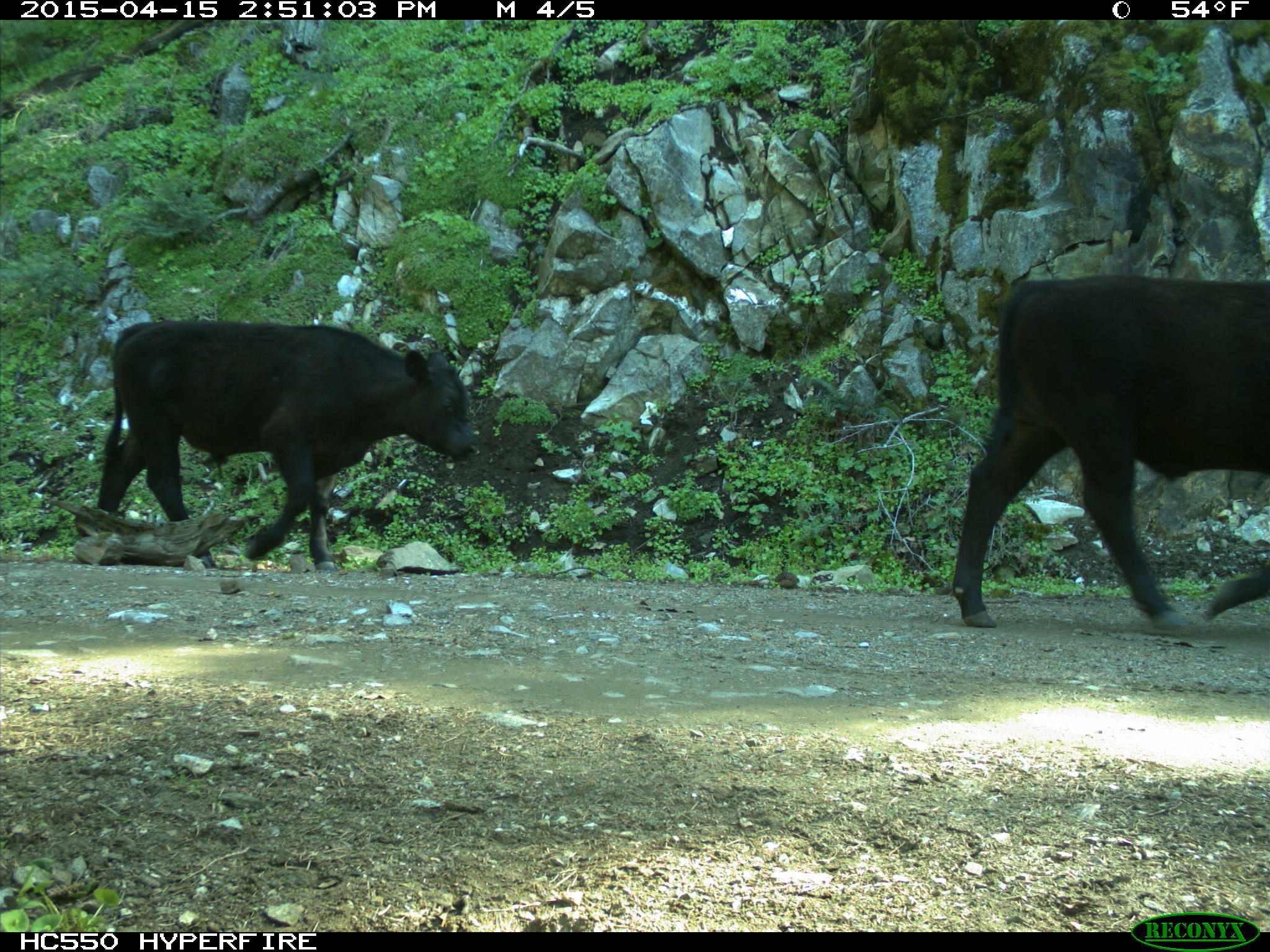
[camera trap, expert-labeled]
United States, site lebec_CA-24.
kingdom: Animalia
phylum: Chordata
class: Mammalia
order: Artiodactyla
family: Bovidae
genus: Bos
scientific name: Bos taurus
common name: domestic cow